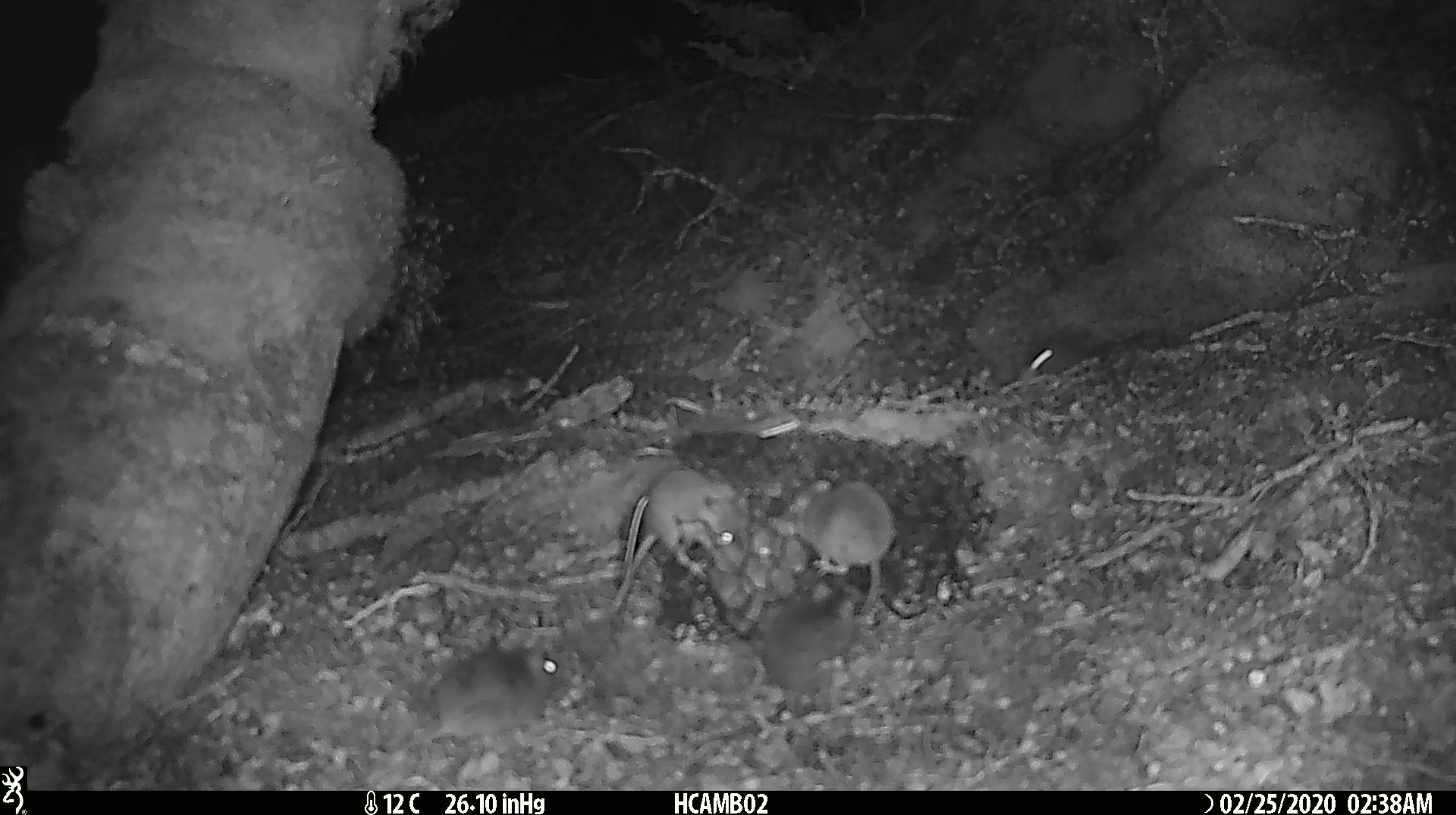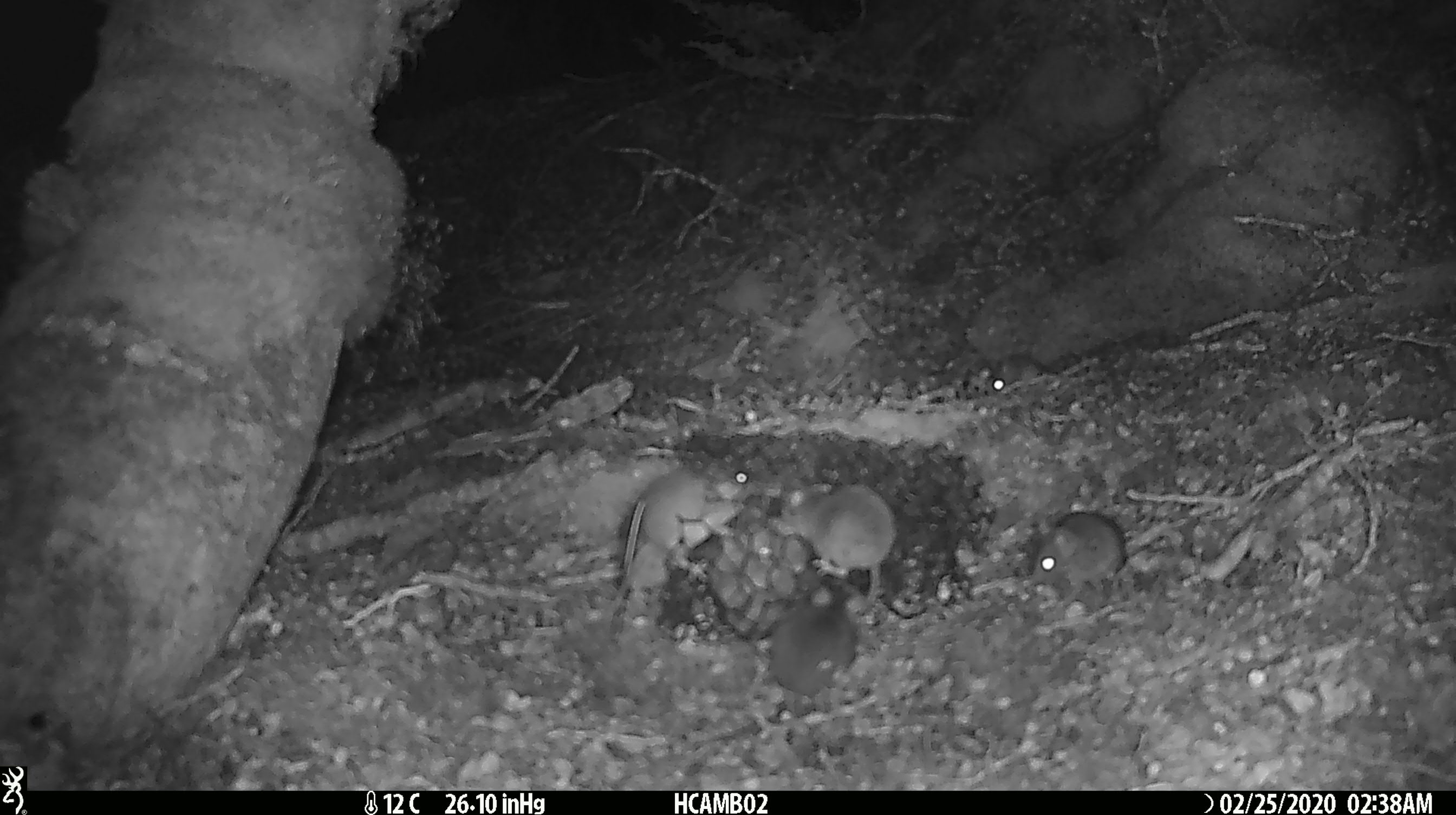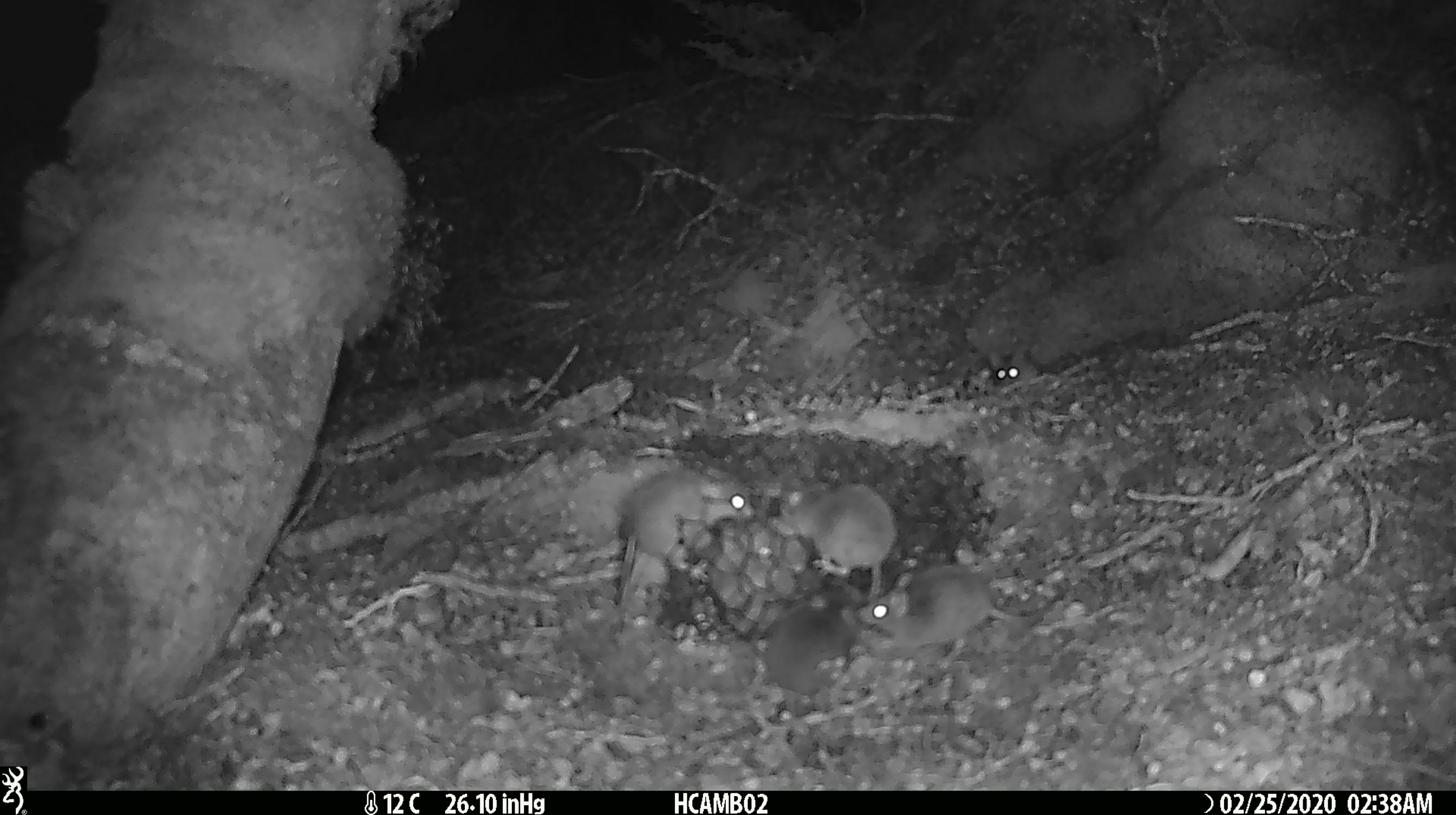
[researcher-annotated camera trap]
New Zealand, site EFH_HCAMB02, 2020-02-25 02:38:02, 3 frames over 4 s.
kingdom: Animalia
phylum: Chordata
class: Mammalia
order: Rodentia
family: Muridae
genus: Mus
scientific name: Mus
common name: mouse